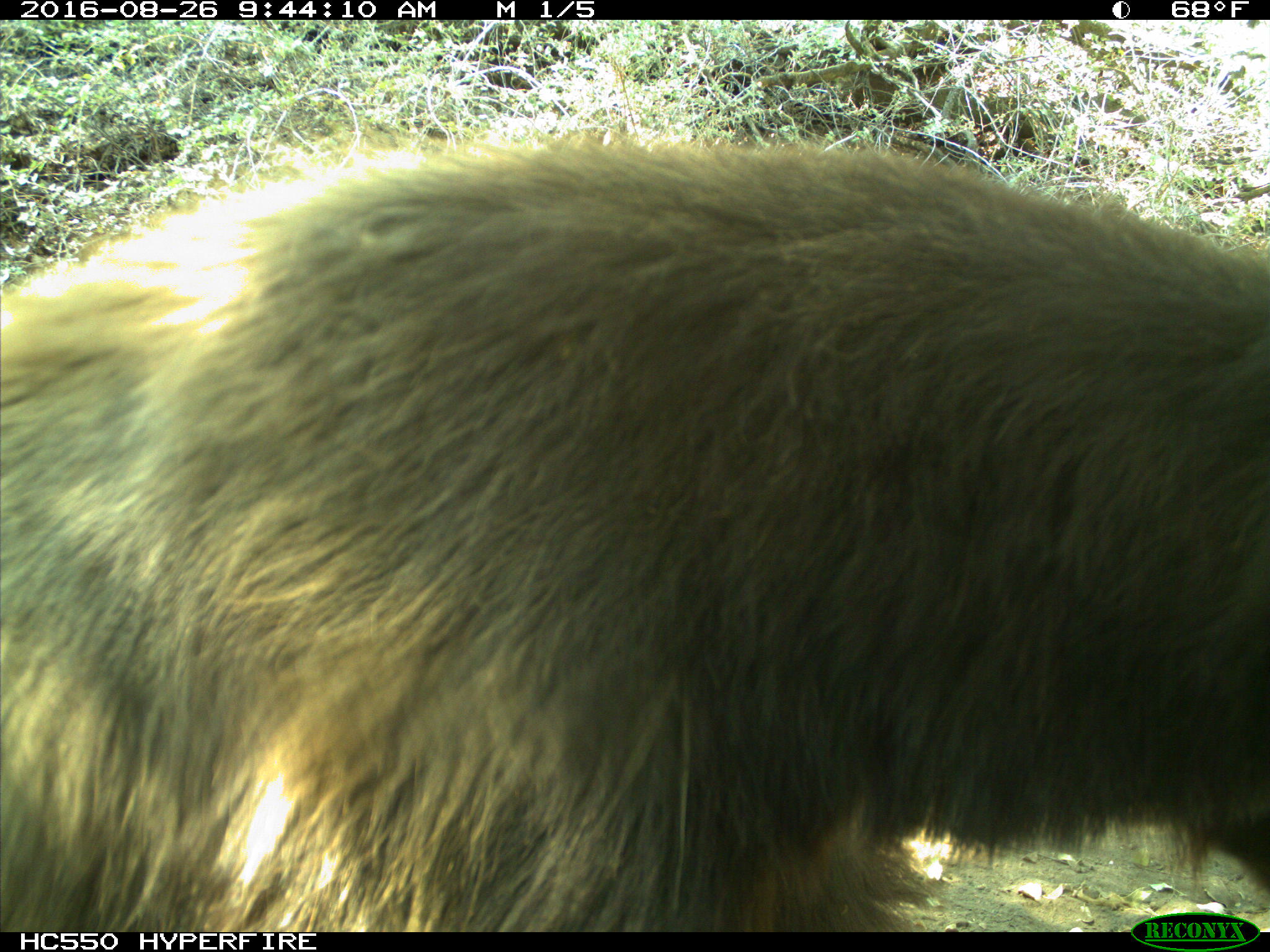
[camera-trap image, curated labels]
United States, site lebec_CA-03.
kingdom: Animalia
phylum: Chordata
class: Mammalia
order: Carnivora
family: Ursidae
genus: Ursus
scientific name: Ursus americanus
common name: american black bear